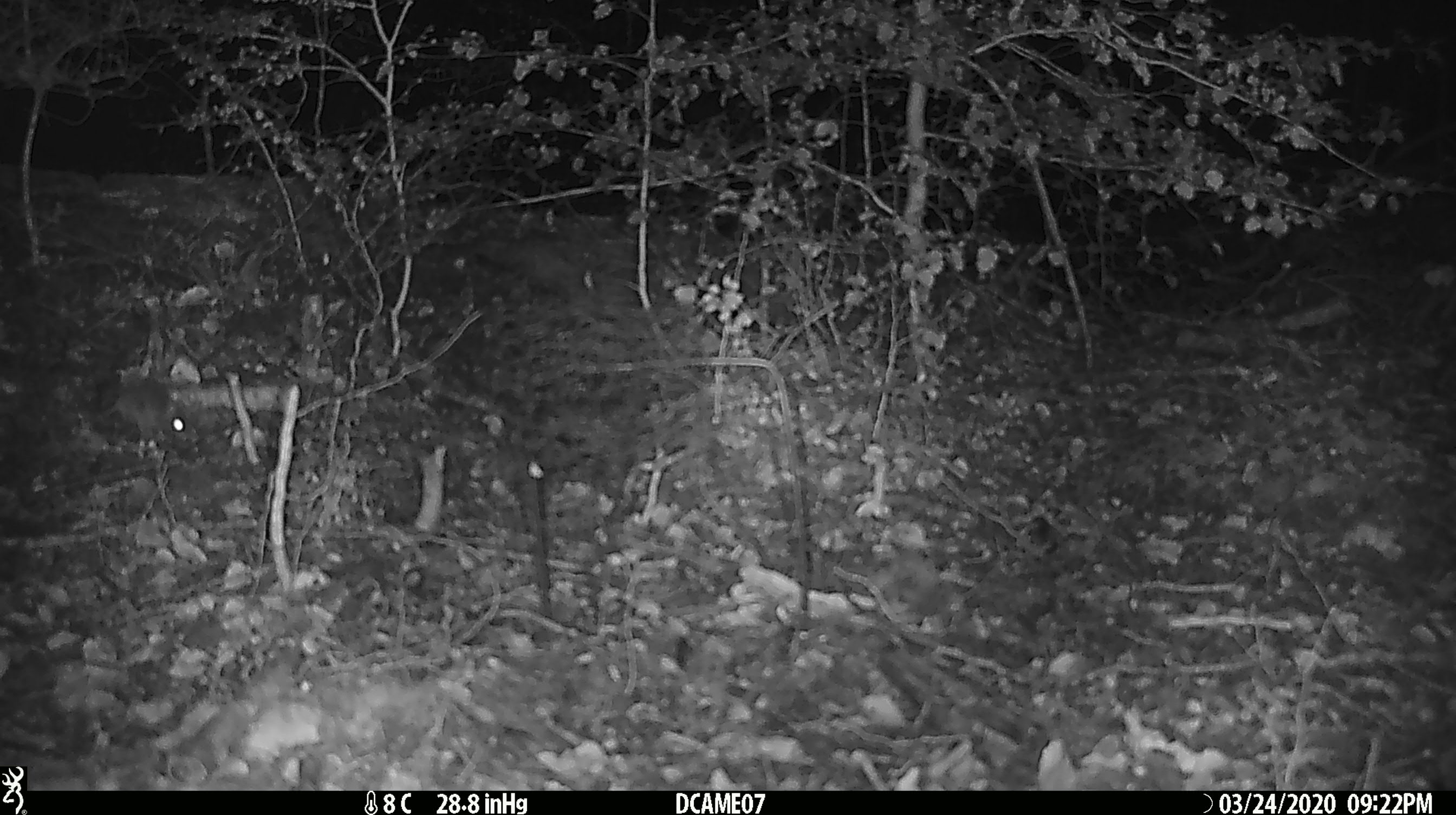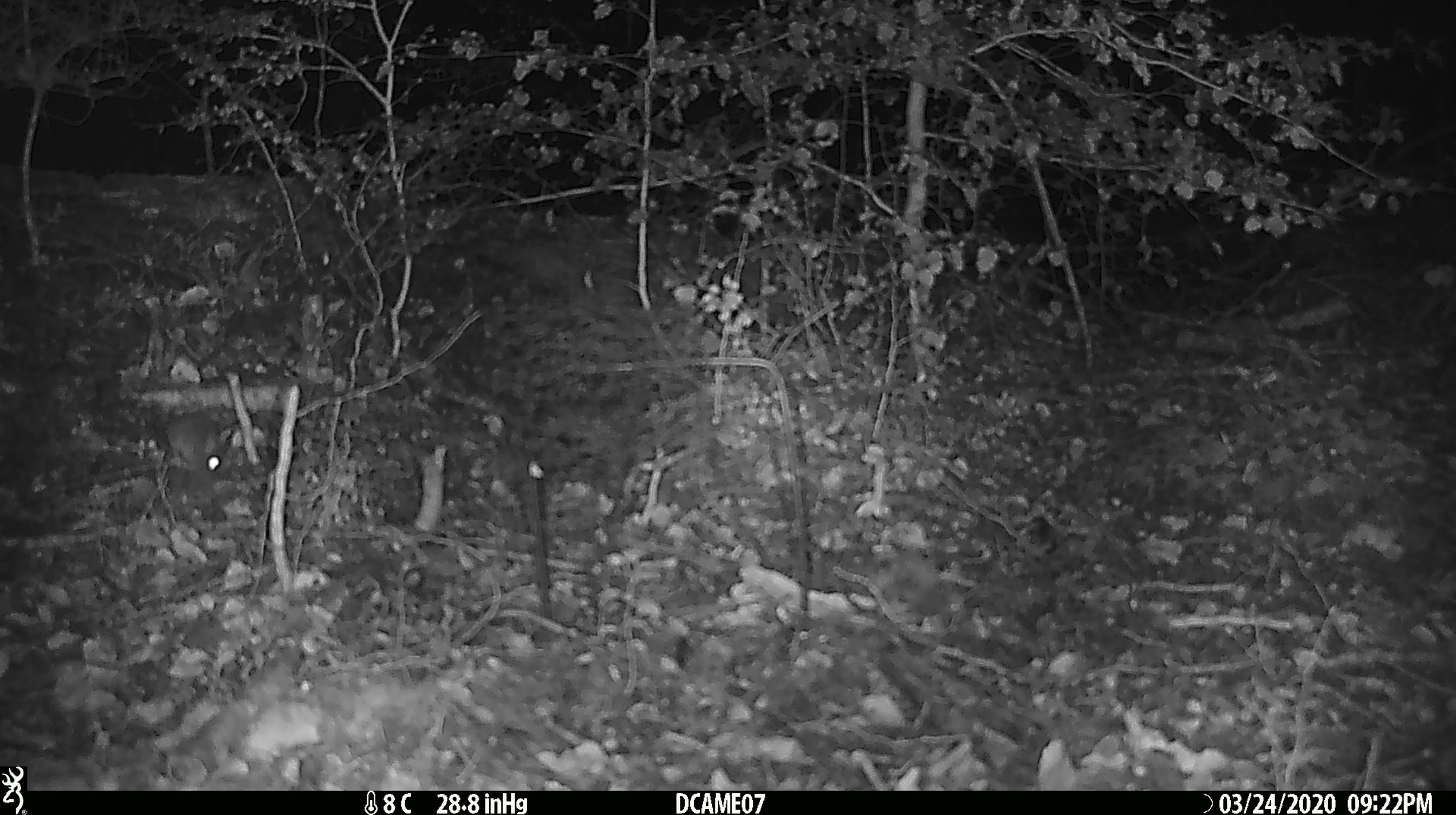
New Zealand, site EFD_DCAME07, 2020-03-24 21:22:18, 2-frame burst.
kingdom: Animalia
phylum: Chordata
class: Mammalia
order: Rodentia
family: Muridae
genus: Mus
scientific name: Mus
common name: mouse